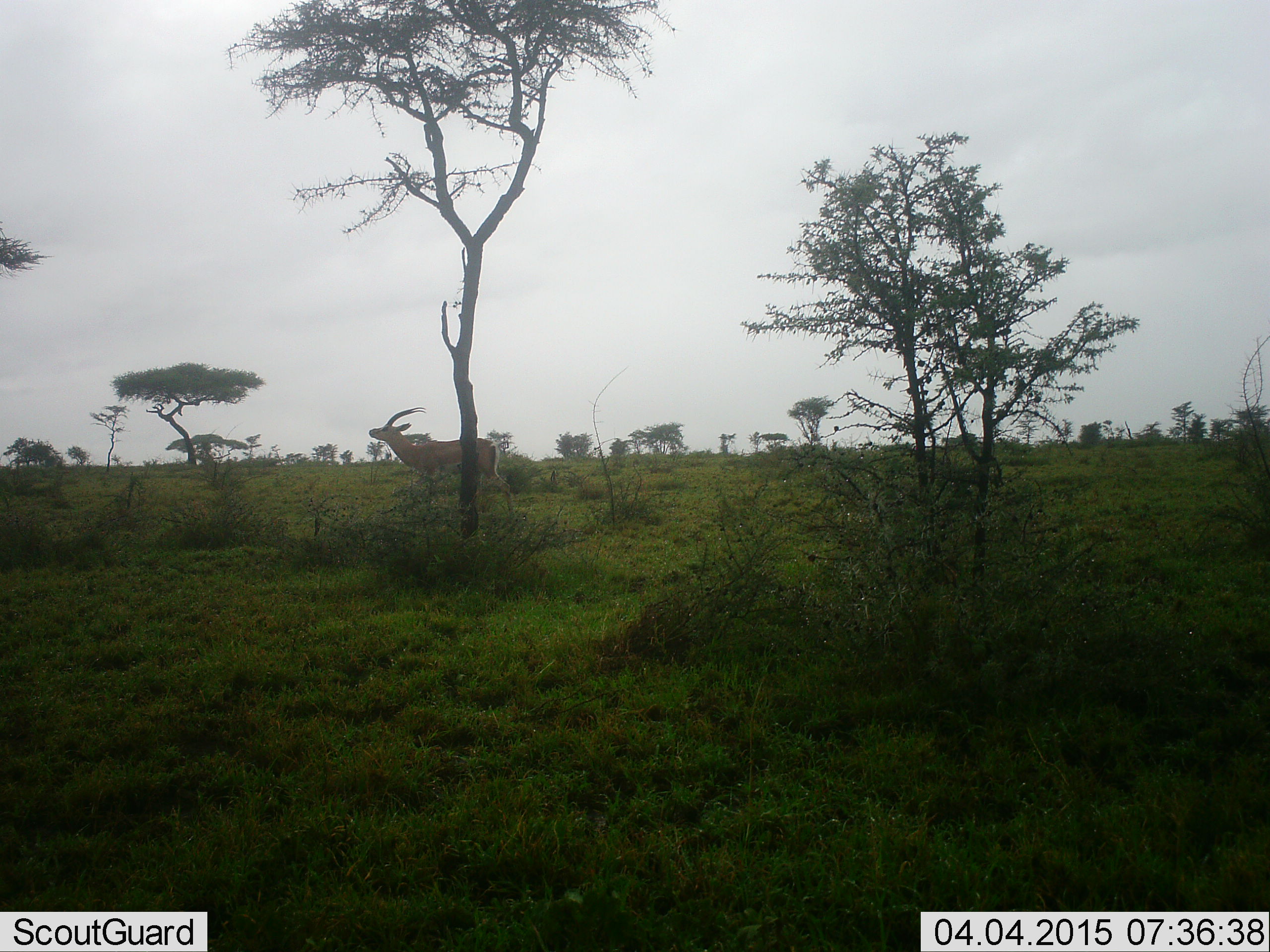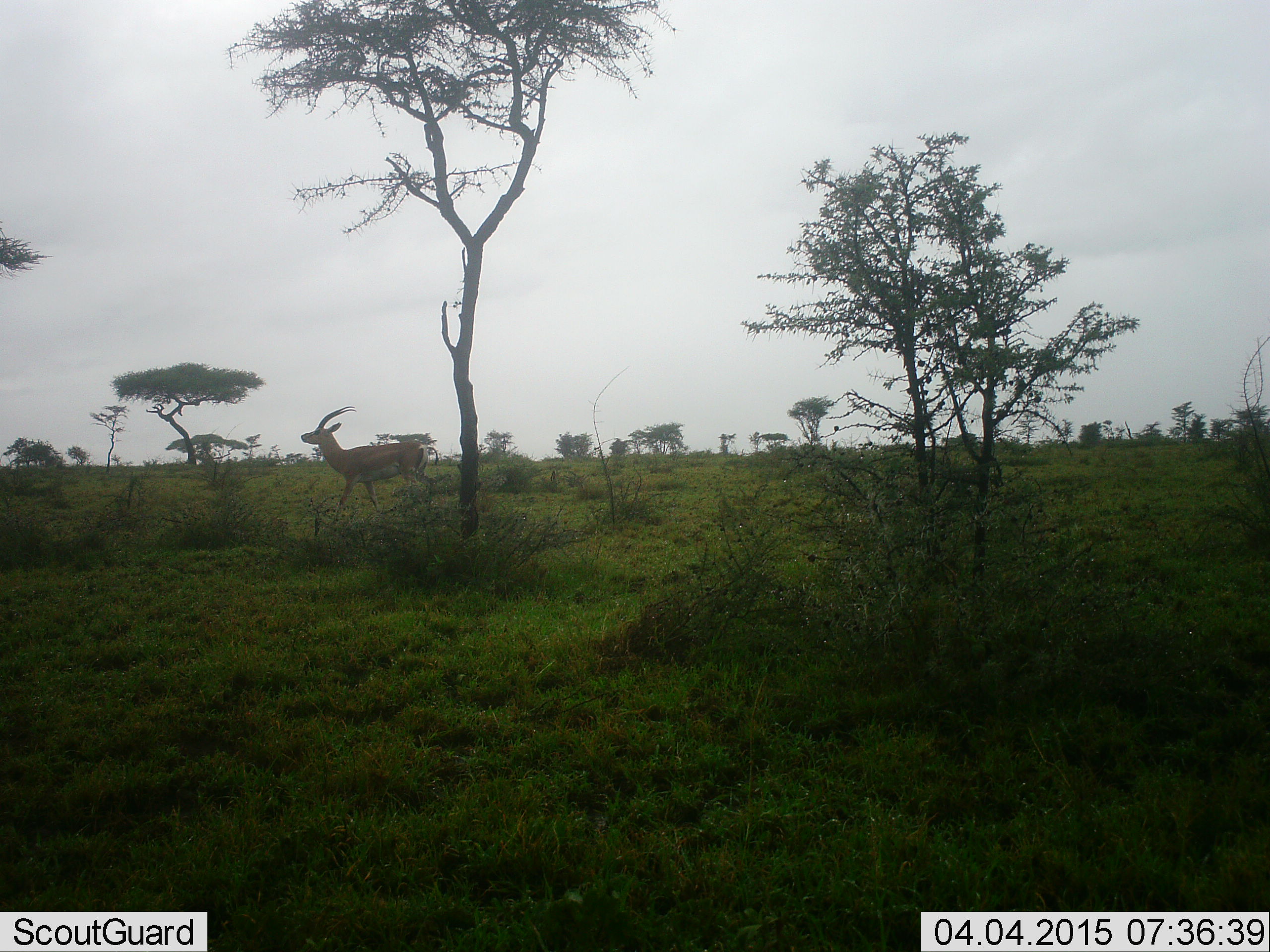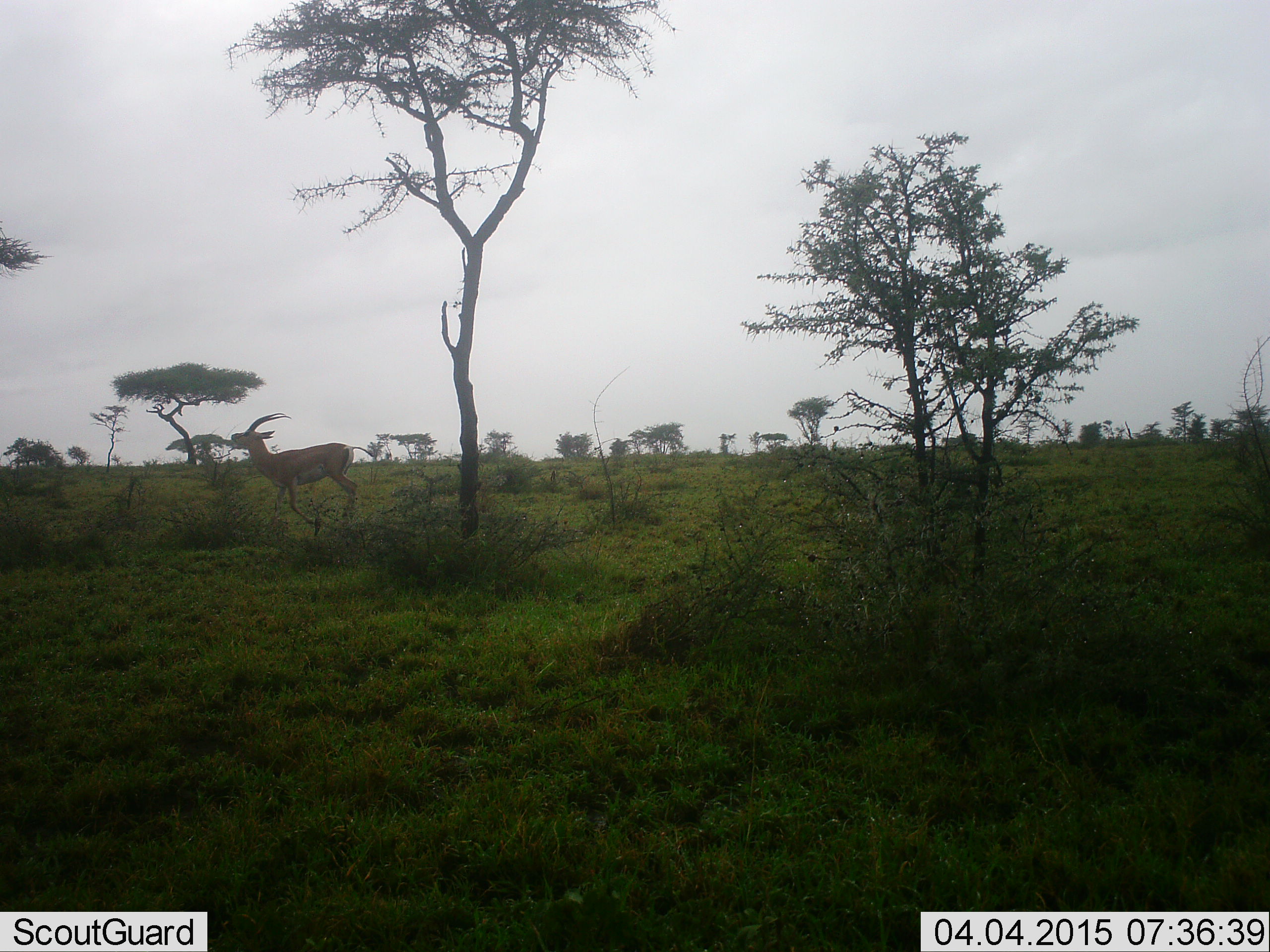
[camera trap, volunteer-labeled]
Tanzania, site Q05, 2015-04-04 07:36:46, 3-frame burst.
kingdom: Animalia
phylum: Chordata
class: Mammalia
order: Artiodactyla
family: Bovidae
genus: Eudorcas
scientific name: Eudorcas thomsonii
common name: thomson's gazelle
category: gazellethomsons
Gazellethomsons (thomson's gazelle) (Eudorcas thomsonii), count 1. Behavior (volunteer vote fractions): standing 10%, resting 0%, moving 90%, interacting 0%. Young present (vote fraction): 0%. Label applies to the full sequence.